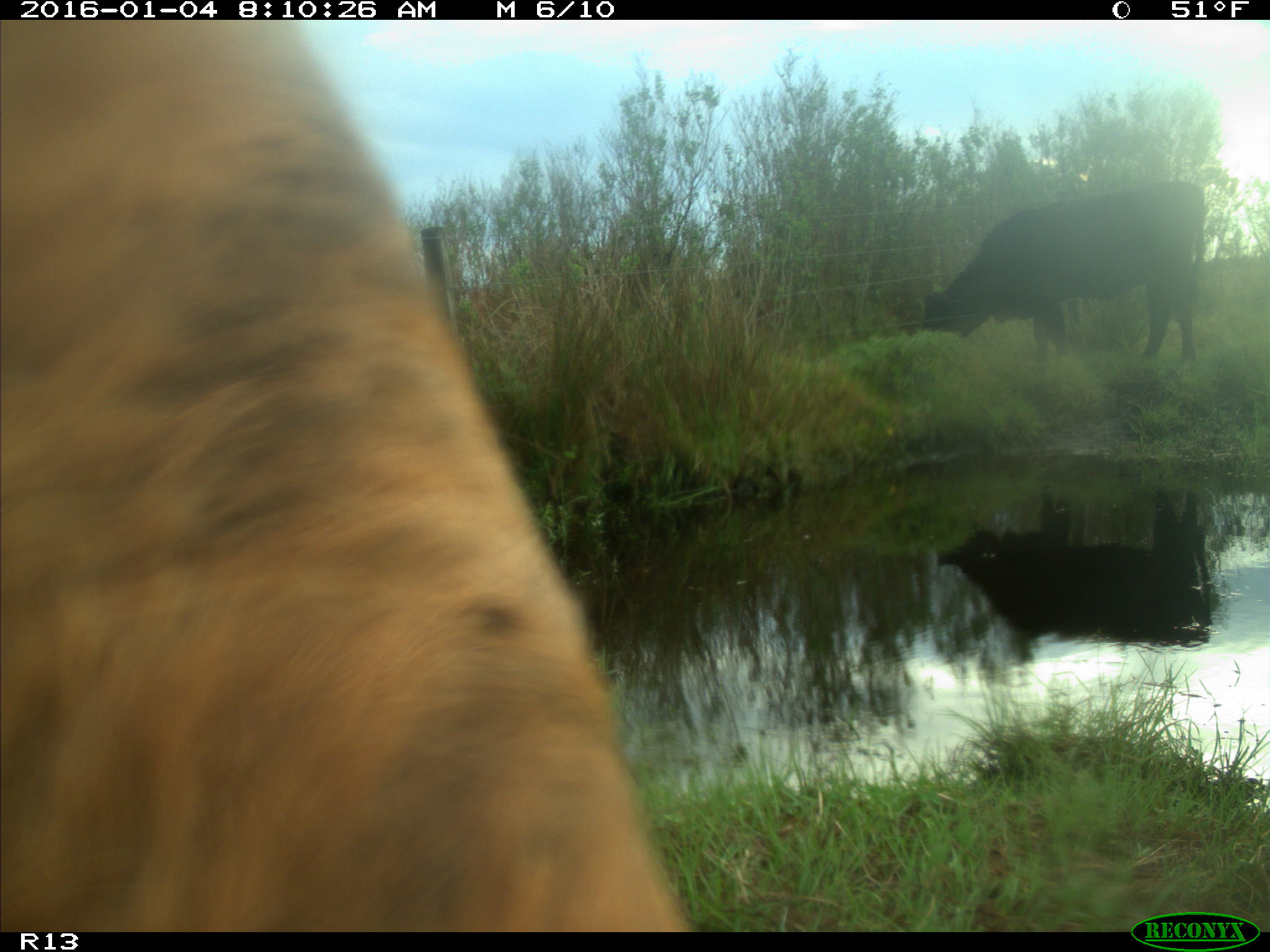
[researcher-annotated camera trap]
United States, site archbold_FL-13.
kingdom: Animalia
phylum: Chordata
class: Mammalia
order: Artiodactyla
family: Bovidae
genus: Bos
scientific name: Bos taurus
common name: domestic cow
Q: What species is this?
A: Bos taurus (domestic cow).